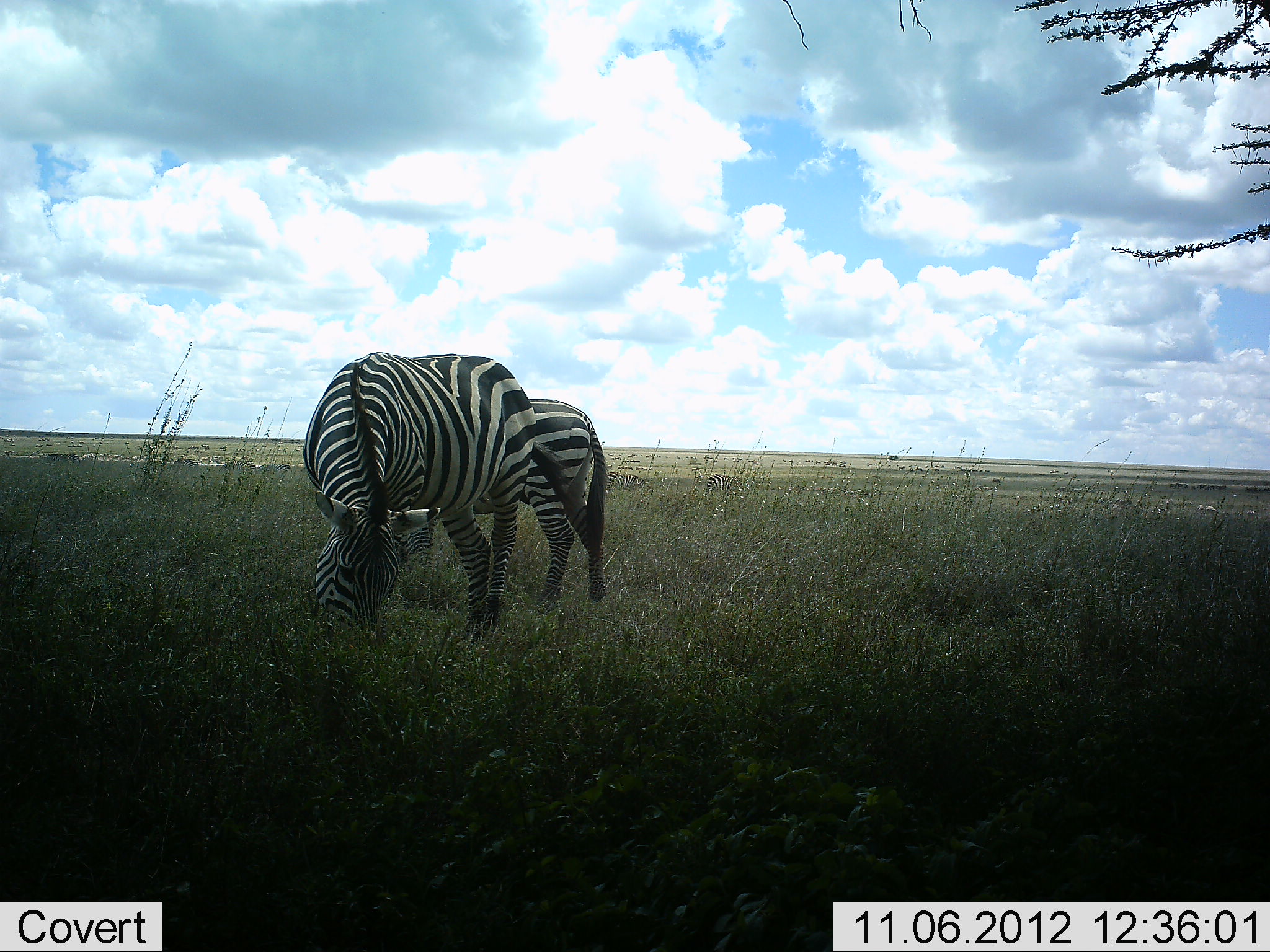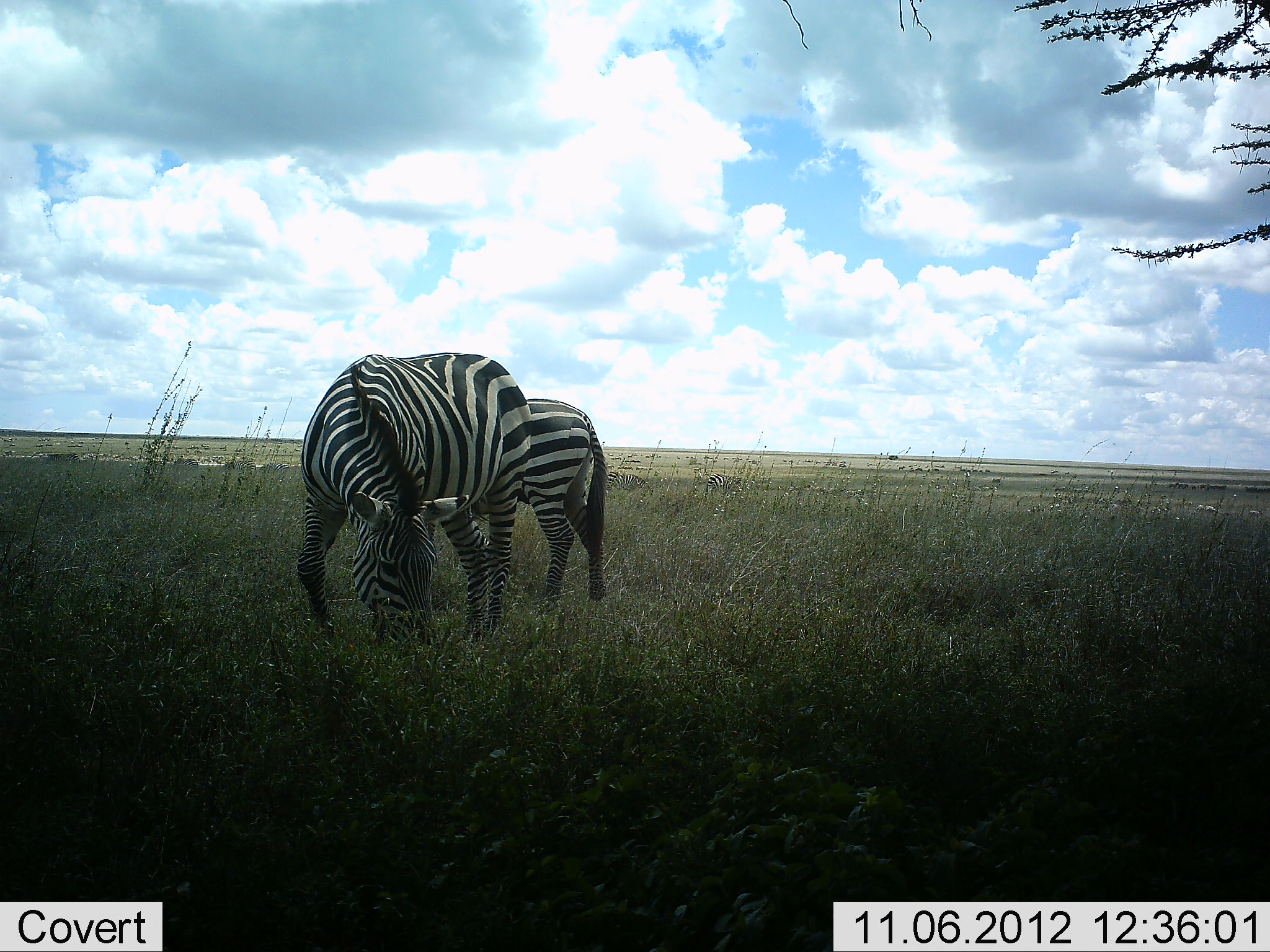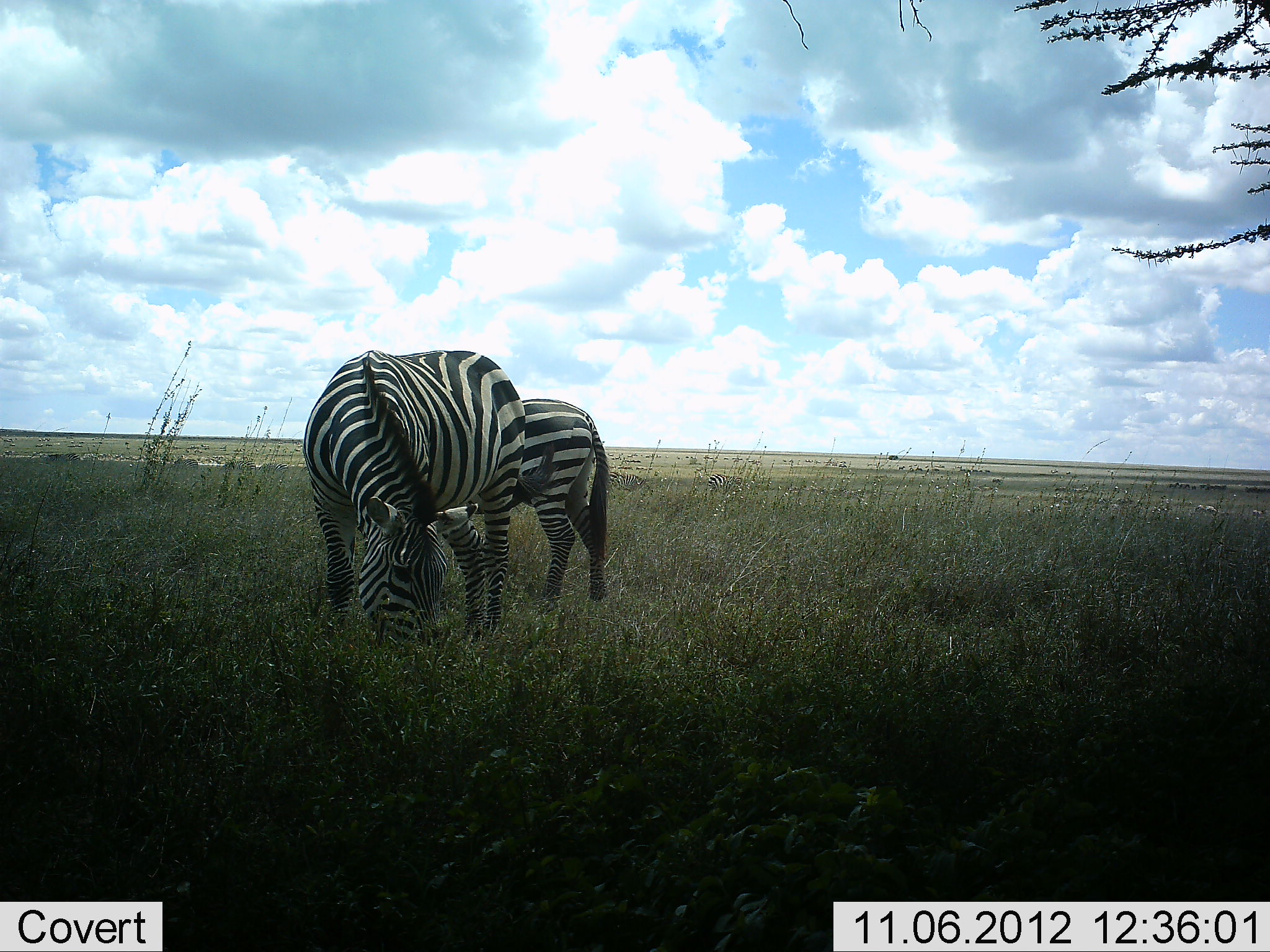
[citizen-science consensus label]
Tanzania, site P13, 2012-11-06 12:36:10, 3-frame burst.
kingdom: Animalia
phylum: Chordata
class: Mammalia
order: Perissodactyla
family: Equidae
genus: Equus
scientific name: Equus quagga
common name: plains zebra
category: zebra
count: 2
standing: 50%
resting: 0%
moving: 10%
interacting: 0%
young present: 10%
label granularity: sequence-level